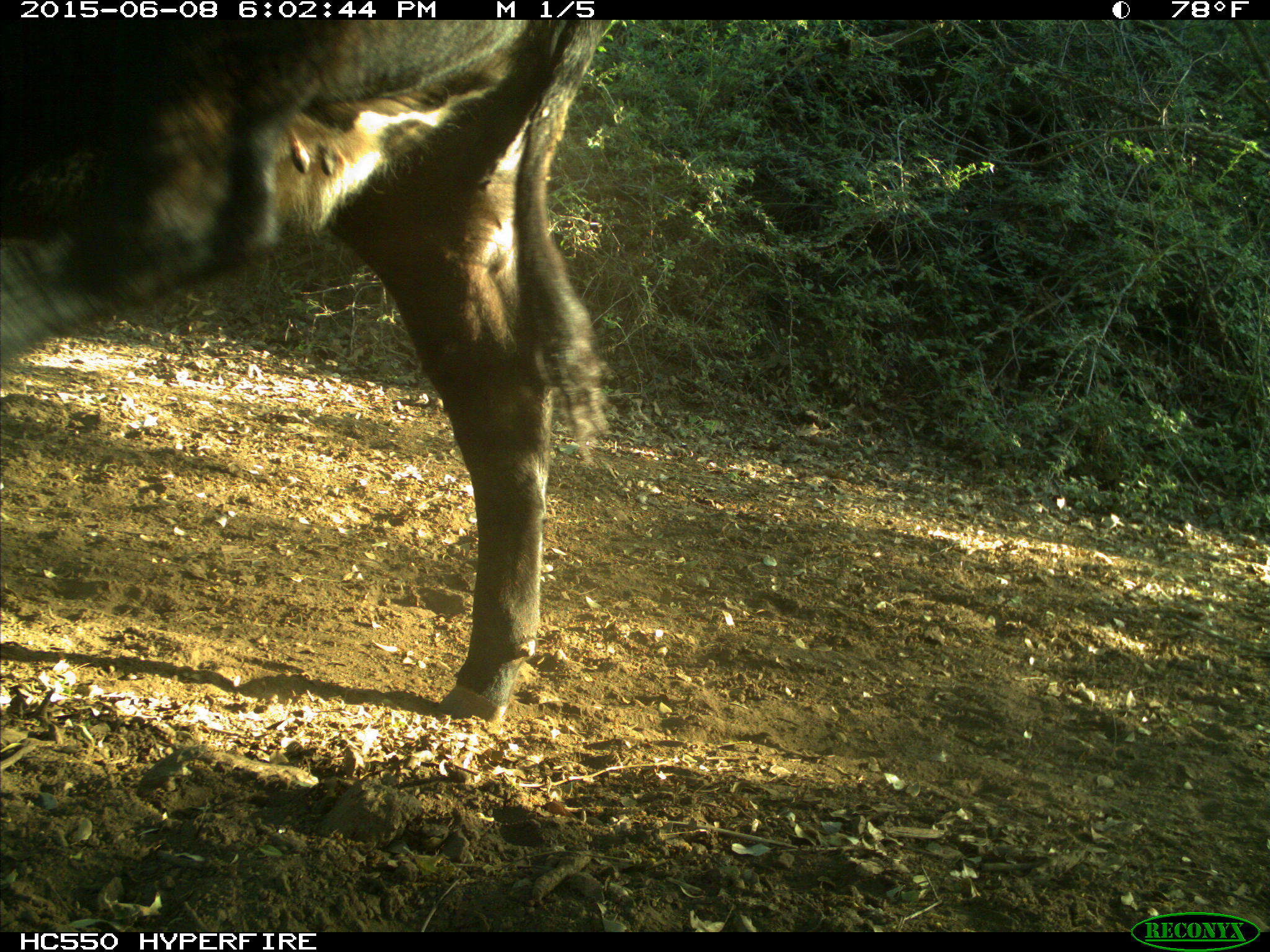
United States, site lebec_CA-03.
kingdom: Animalia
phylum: Chordata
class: Mammalia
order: Artiodactyla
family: Bovidae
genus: Bos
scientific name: Bos taurus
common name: domestic cow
Bos taurus (domestic cow).